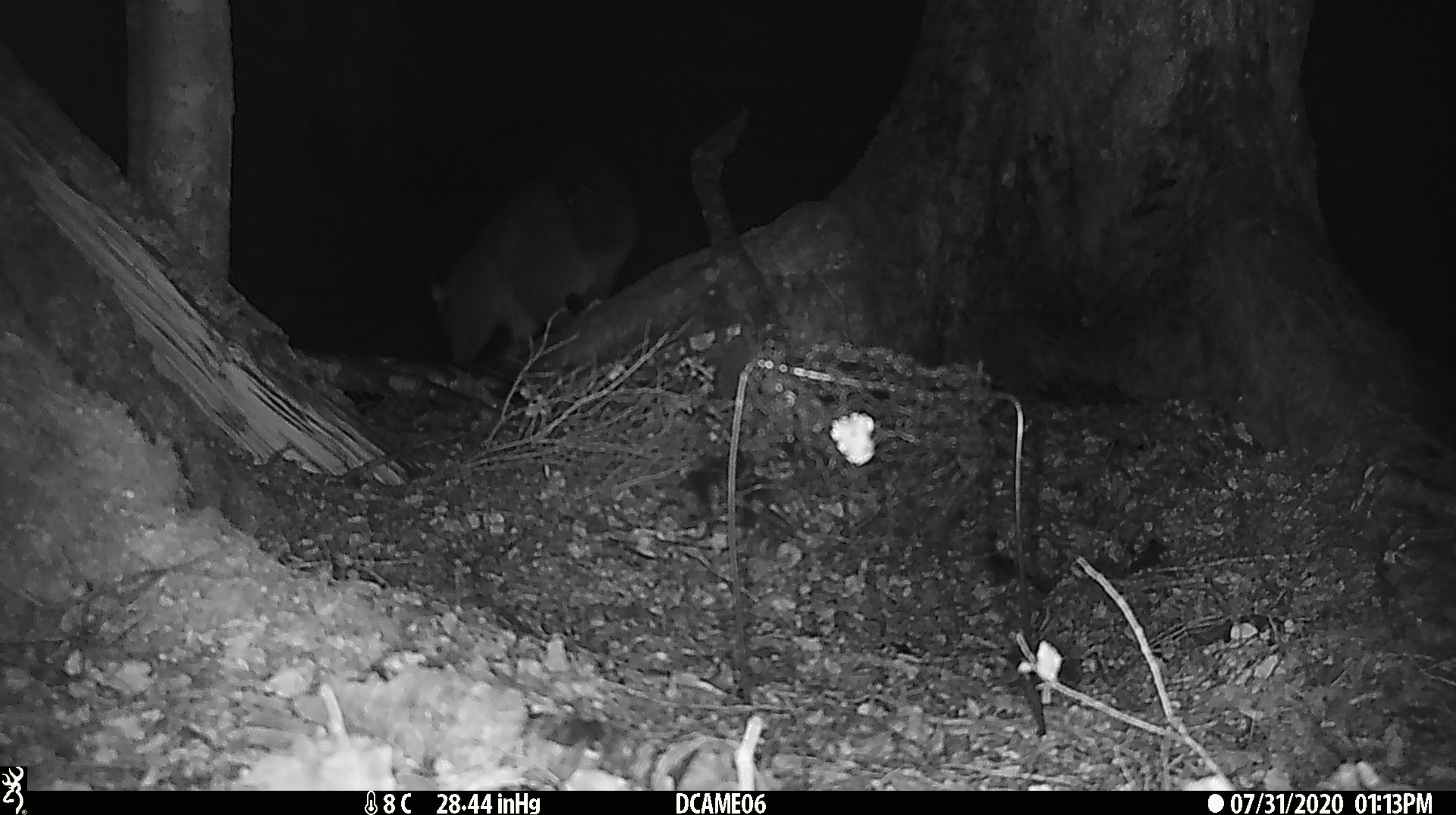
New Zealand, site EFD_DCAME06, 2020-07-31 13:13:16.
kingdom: Animalia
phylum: Chordata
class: Mammalia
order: Diprotodontia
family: Phalangeridae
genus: Trichosurus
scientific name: Trichosurus vulpecula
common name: common brushtail possum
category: possum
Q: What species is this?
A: Possum (common brushtail possum) (Trichosurus vulpecula).